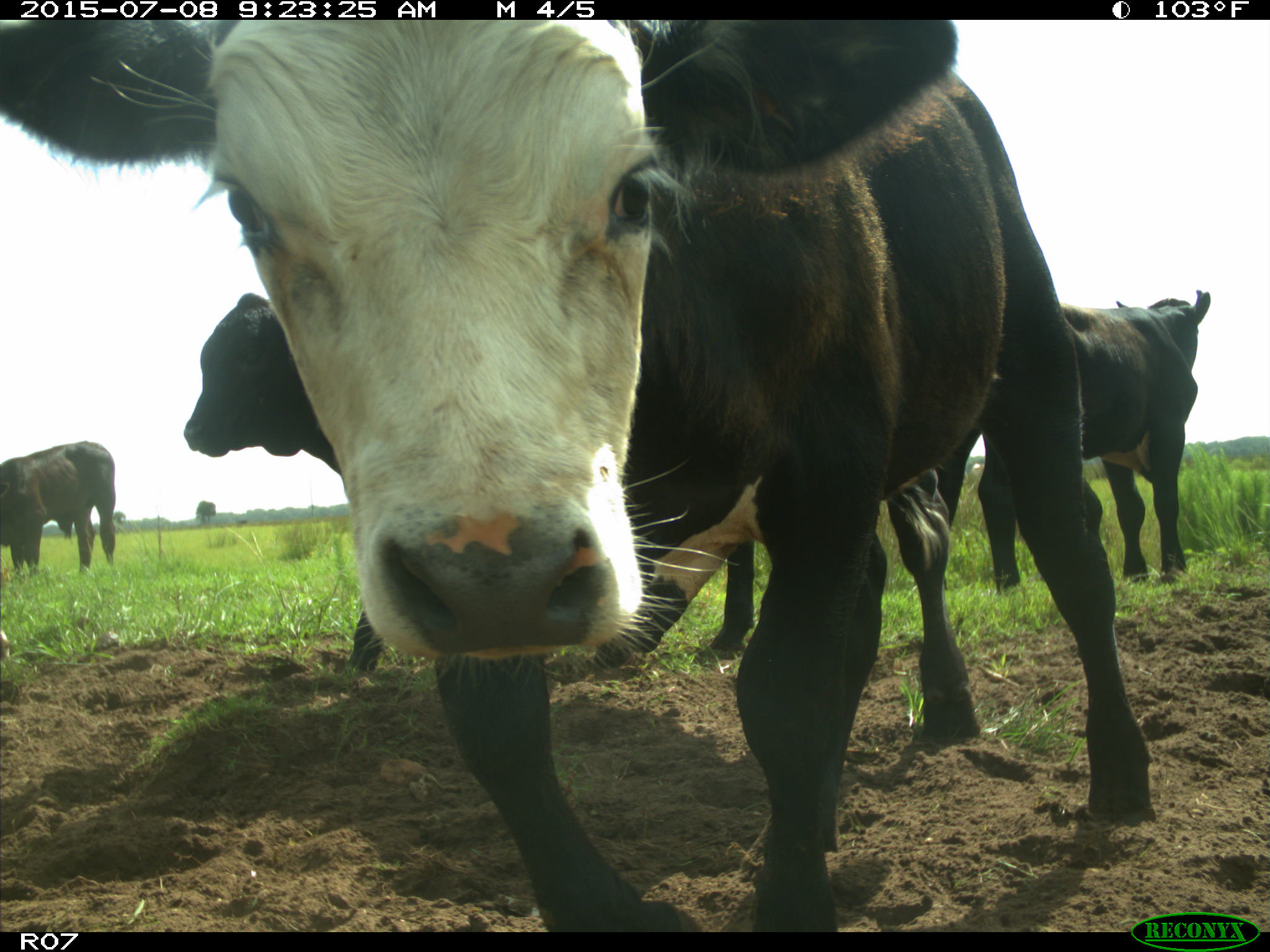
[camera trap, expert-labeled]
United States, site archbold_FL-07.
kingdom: Animalia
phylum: Chordata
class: Mammalia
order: Artiodactyla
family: Bovidae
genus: Bos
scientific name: Bos taurus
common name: domestic cow